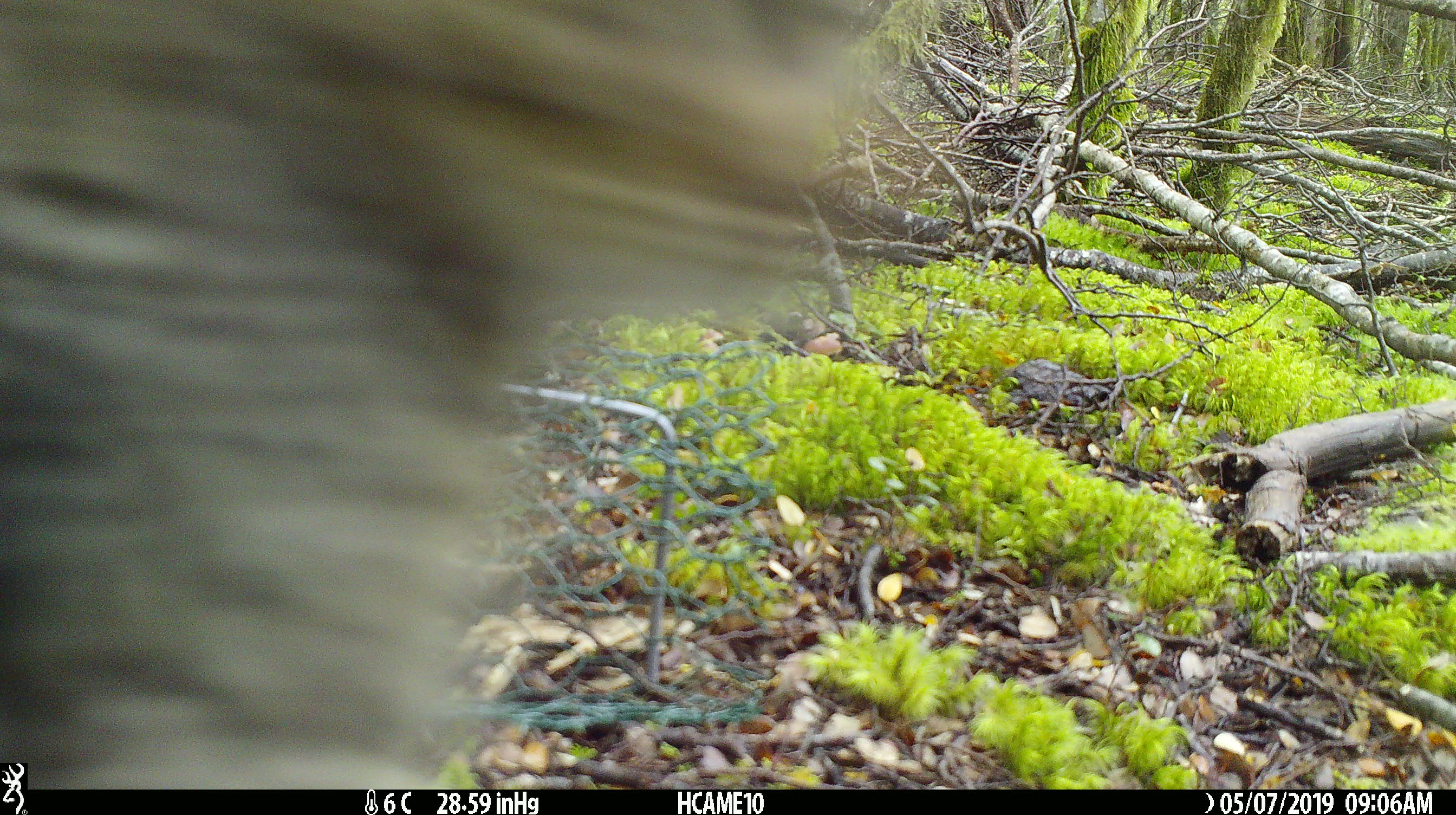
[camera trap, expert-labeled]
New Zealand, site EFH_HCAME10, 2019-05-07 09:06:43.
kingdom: Animalia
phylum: Chordata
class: Mammalia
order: Carnivora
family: Felidae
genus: Felis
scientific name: Felis catus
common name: domestic cat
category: cat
Cat (domestic cat) (Felis catus).